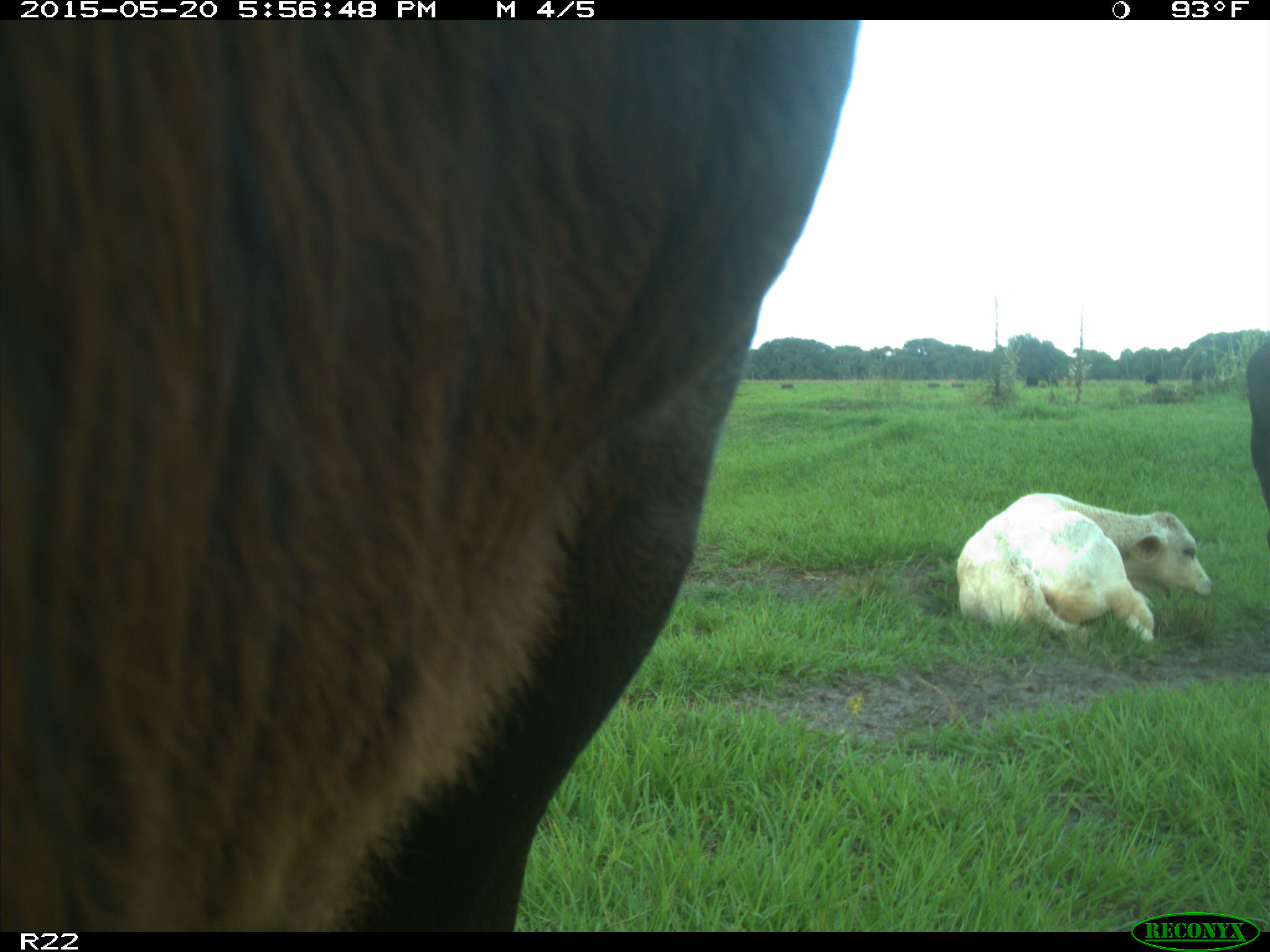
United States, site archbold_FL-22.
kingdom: Animalia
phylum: Chordata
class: Mammalia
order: Artiodactyla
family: Bovidae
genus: Bos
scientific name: Bos taurus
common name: domestic cow